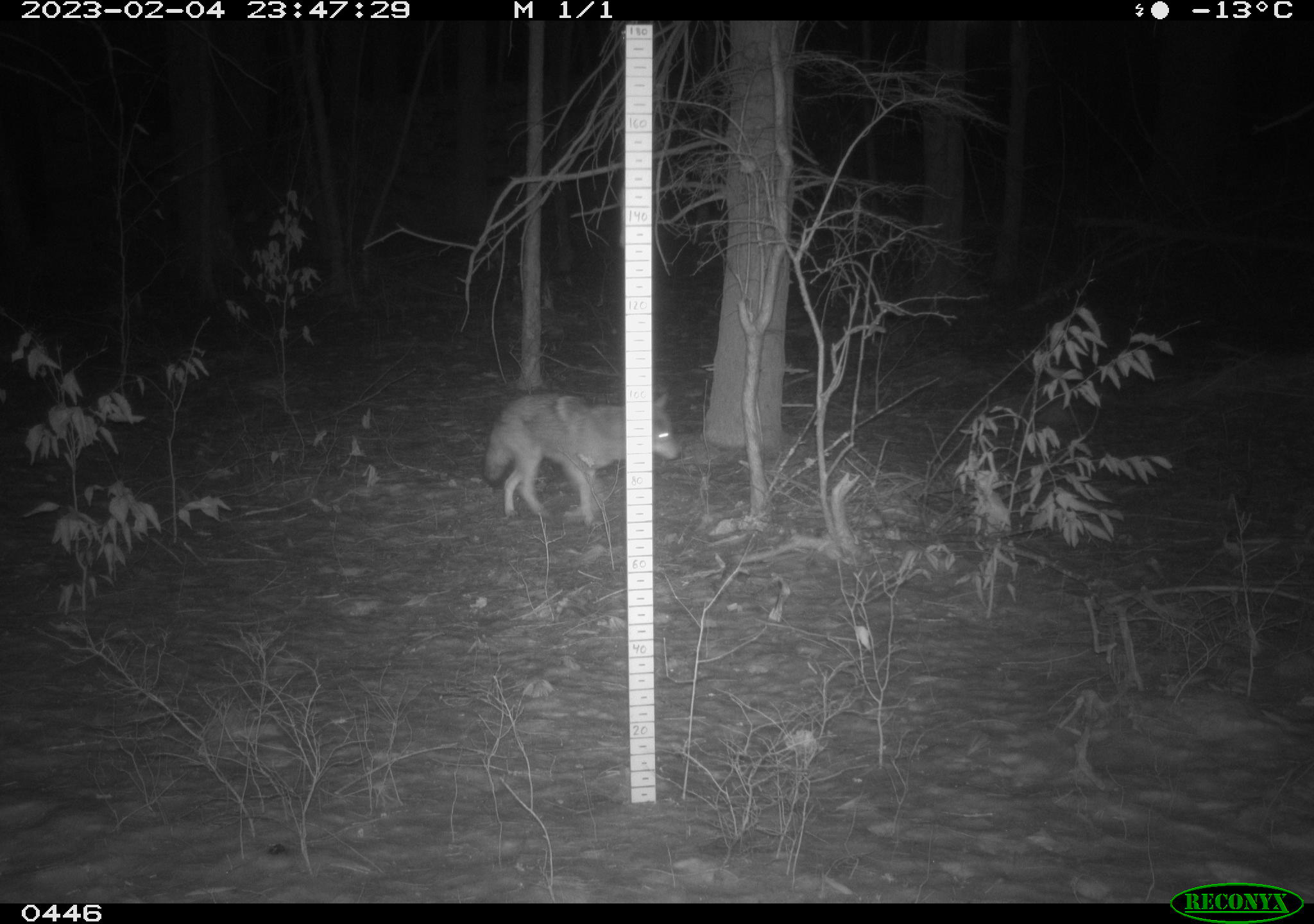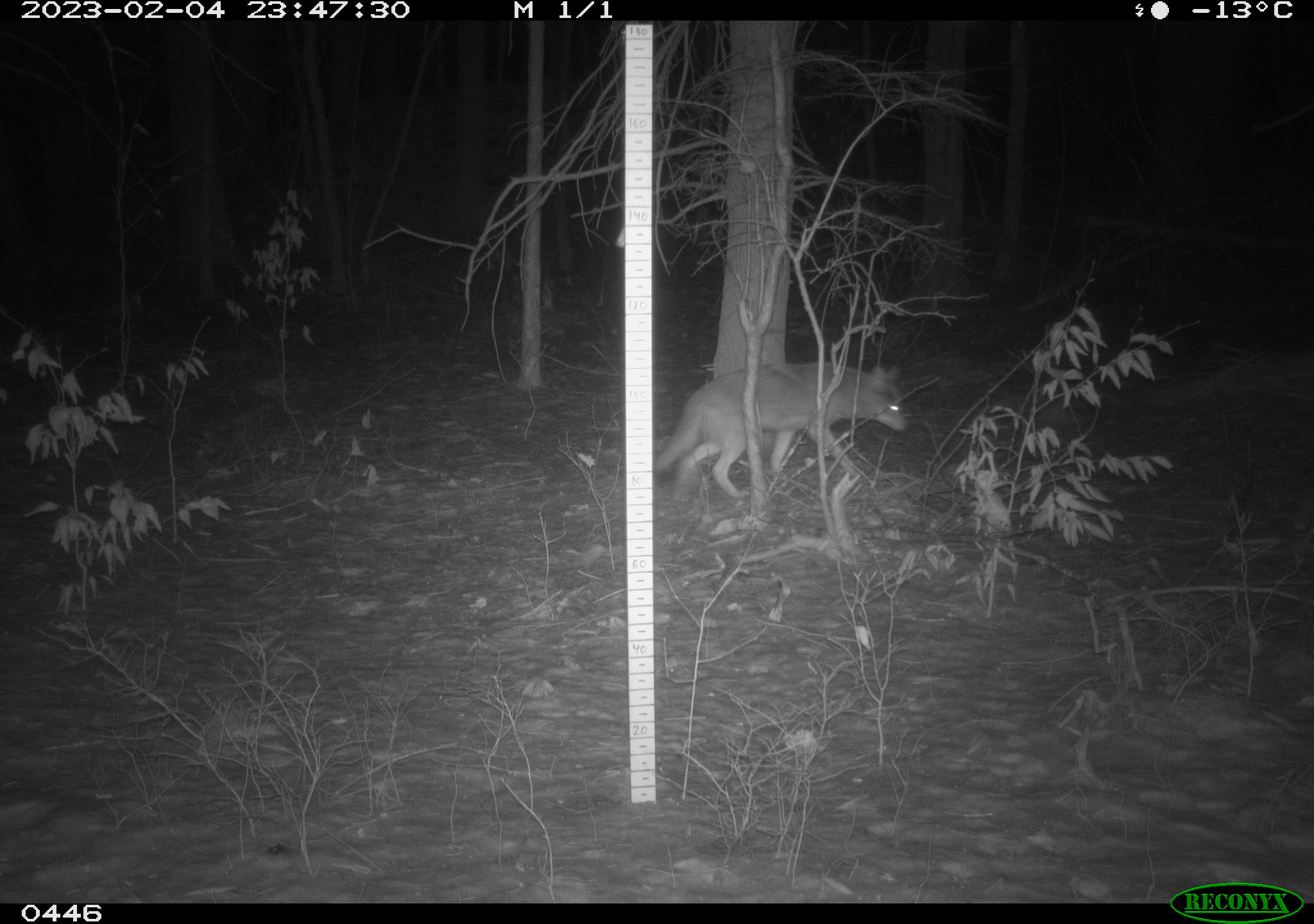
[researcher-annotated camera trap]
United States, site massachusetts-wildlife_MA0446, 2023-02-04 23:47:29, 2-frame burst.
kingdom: Animalia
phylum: Chordata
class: Mammalia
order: Carnivora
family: Canidae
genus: Canis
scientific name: Canis latrans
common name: coyote